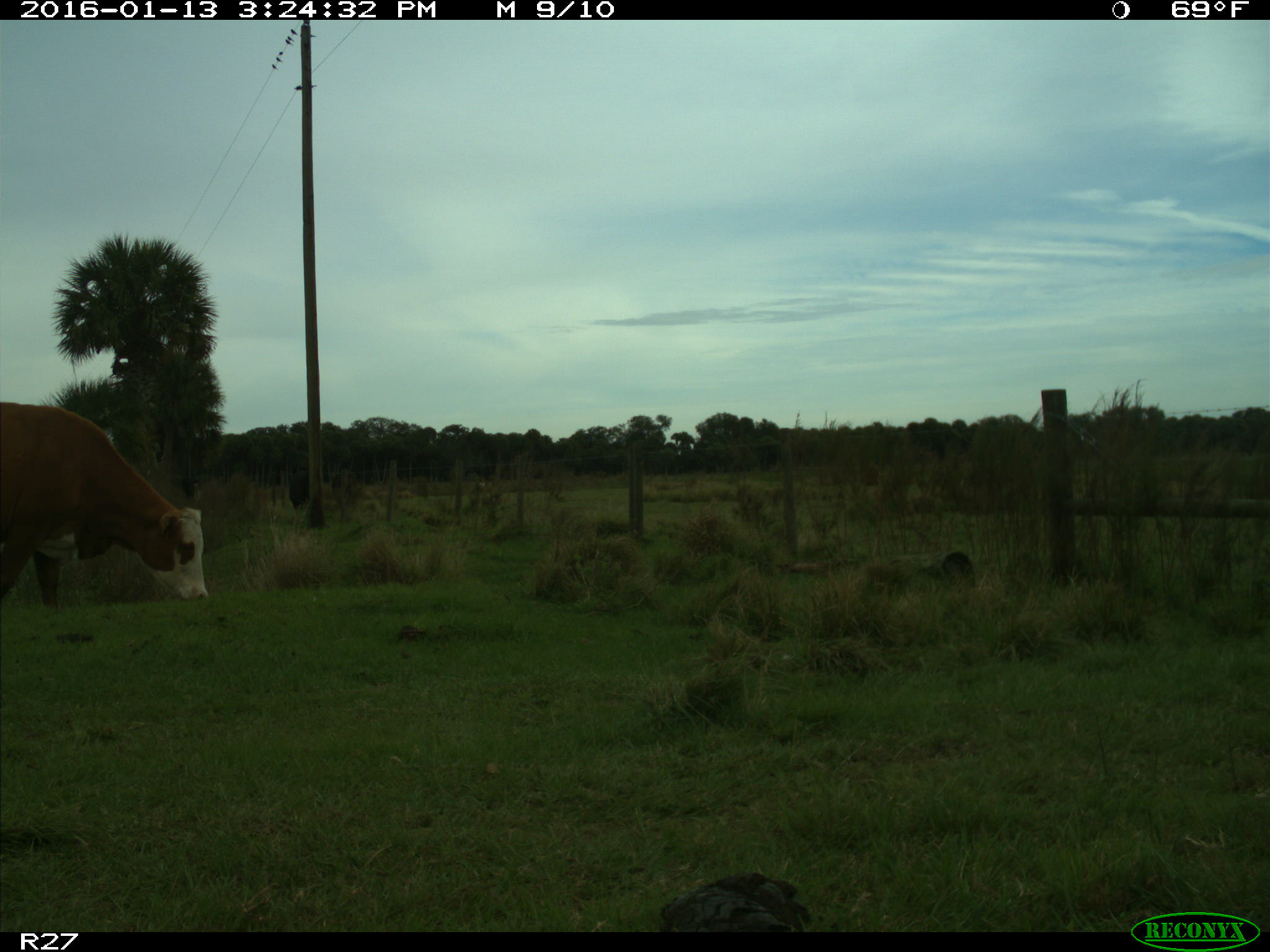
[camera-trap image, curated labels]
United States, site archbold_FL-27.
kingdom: Animalia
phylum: Chordata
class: Mammalia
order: Artiodactyla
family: Bovidae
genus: Bos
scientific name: Bos taurus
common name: domestic cow